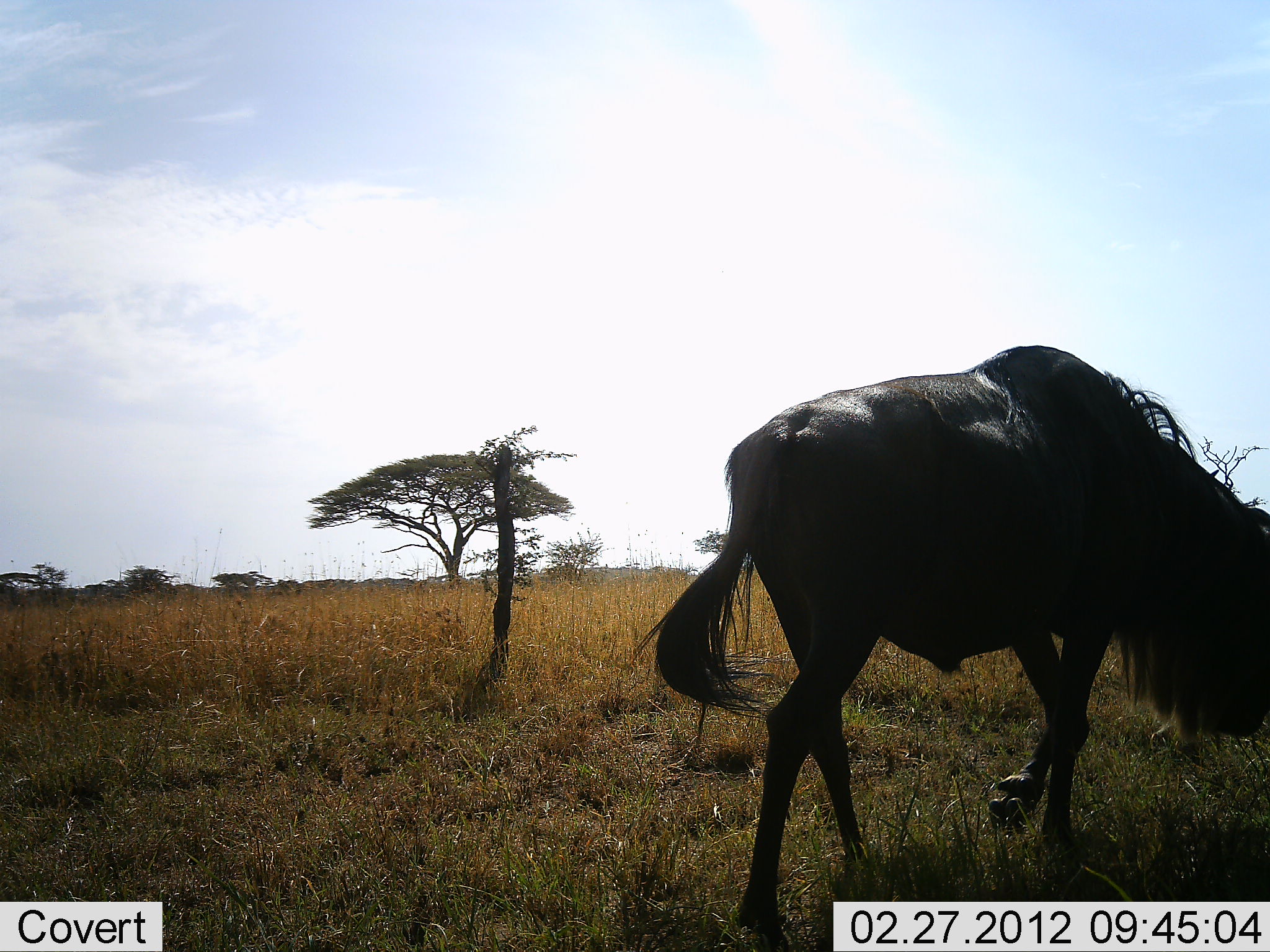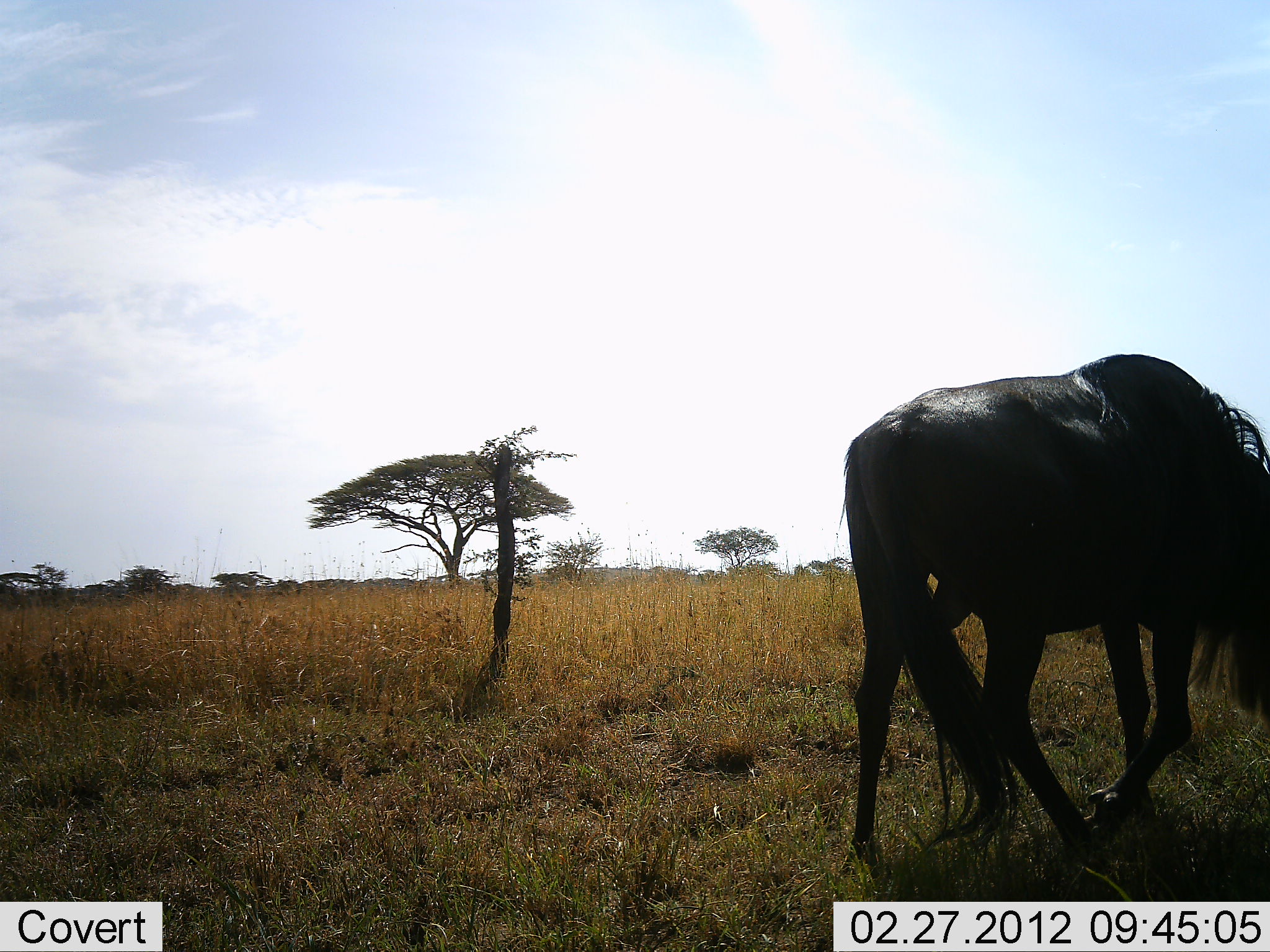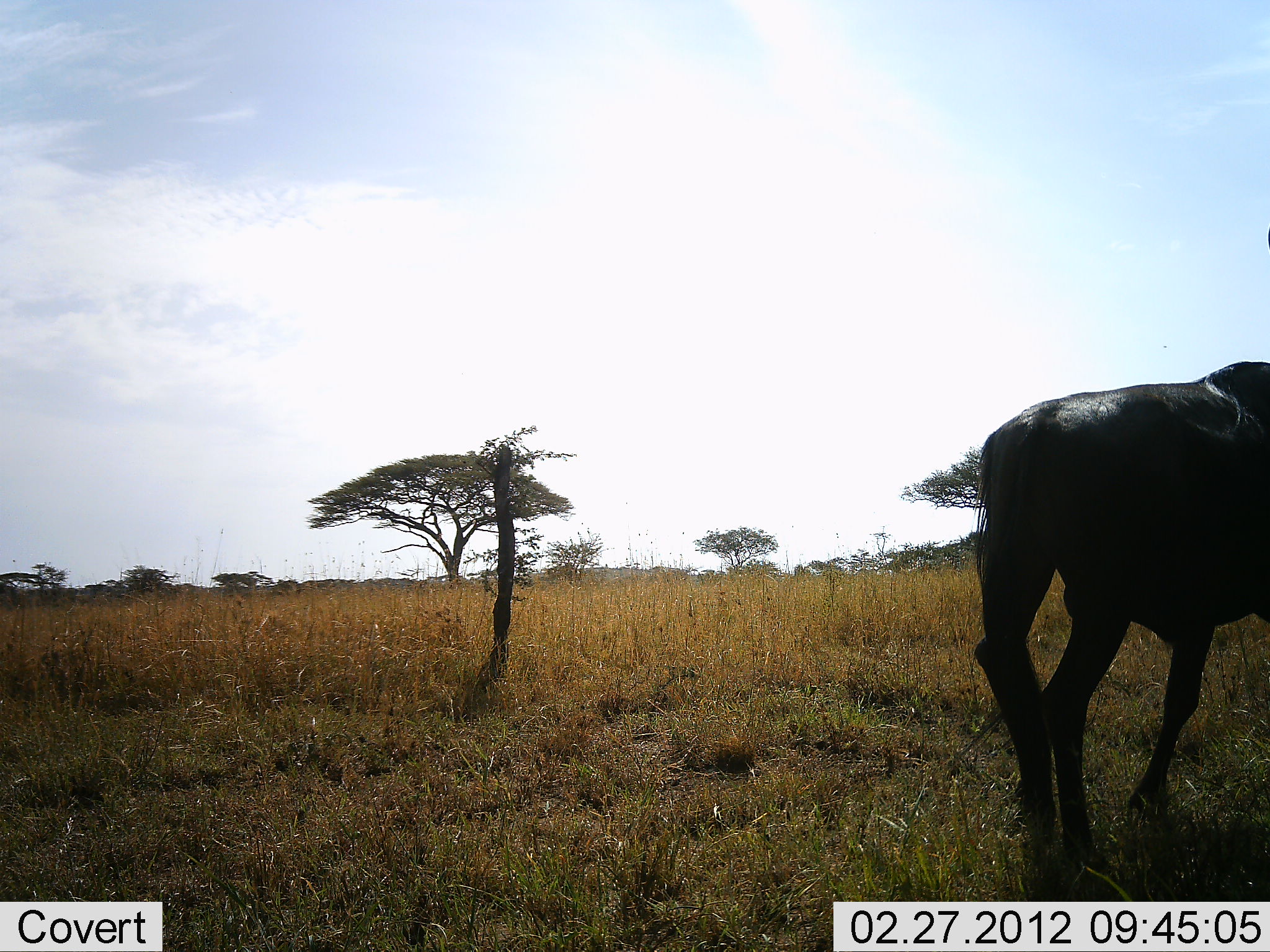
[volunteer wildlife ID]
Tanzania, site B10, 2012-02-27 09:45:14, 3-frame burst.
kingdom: Animalia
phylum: Chordata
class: Mammalia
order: Artiodactyla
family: Bovidae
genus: Connochaetes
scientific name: Connochaetes taurinus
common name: blue wildebeest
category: wildebeest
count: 1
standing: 0%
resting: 0%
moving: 86%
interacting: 0%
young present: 0%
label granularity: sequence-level